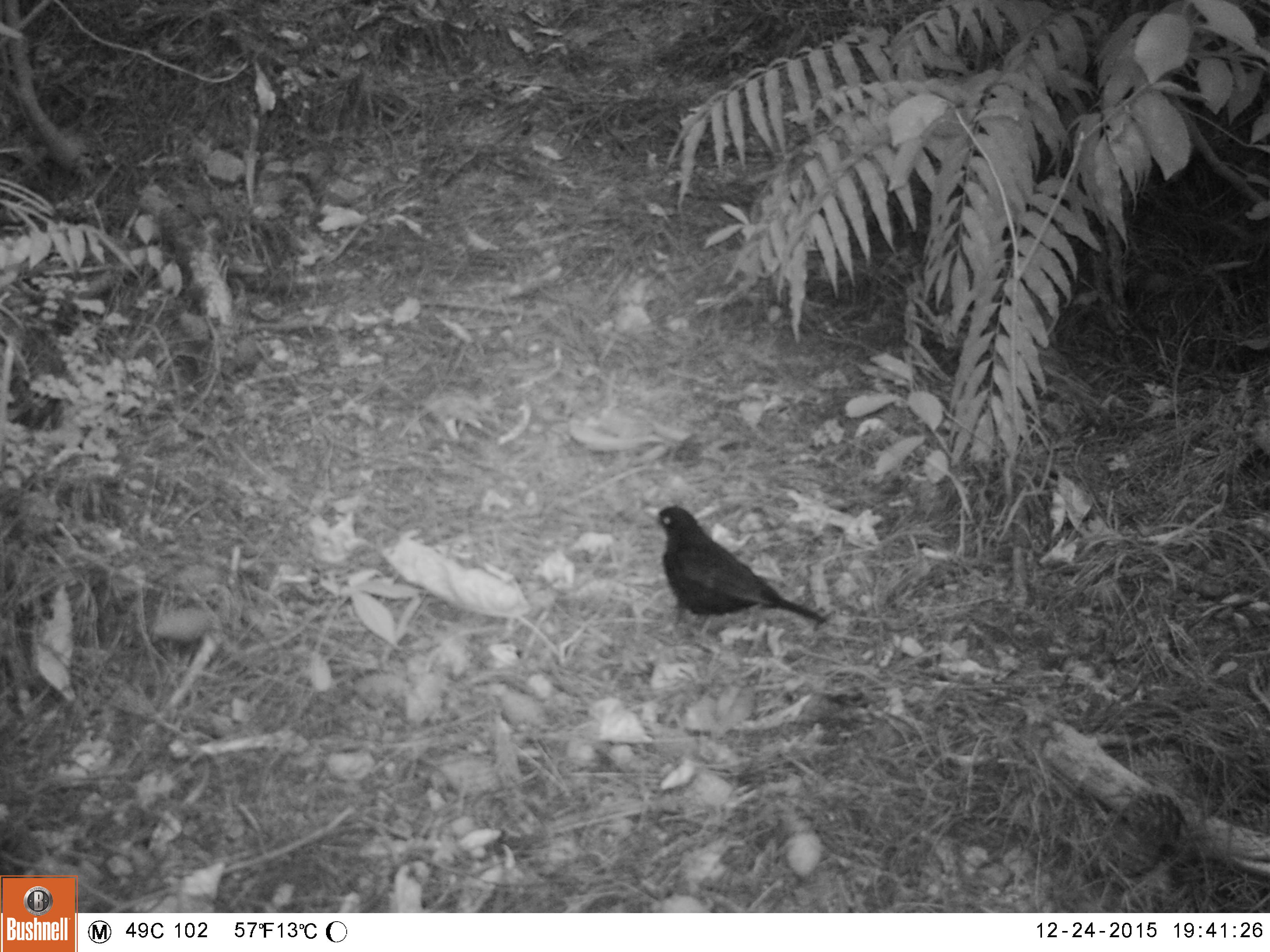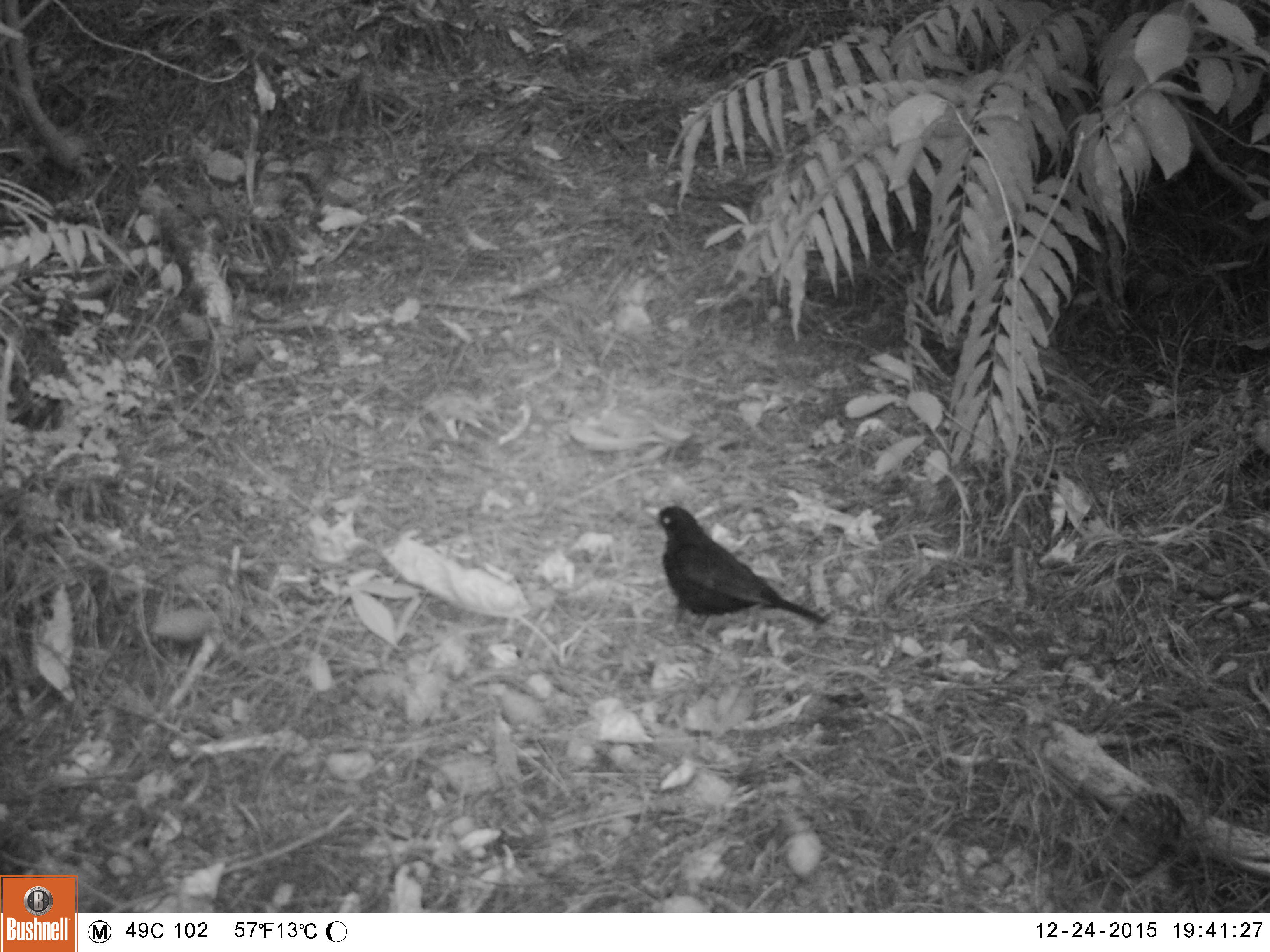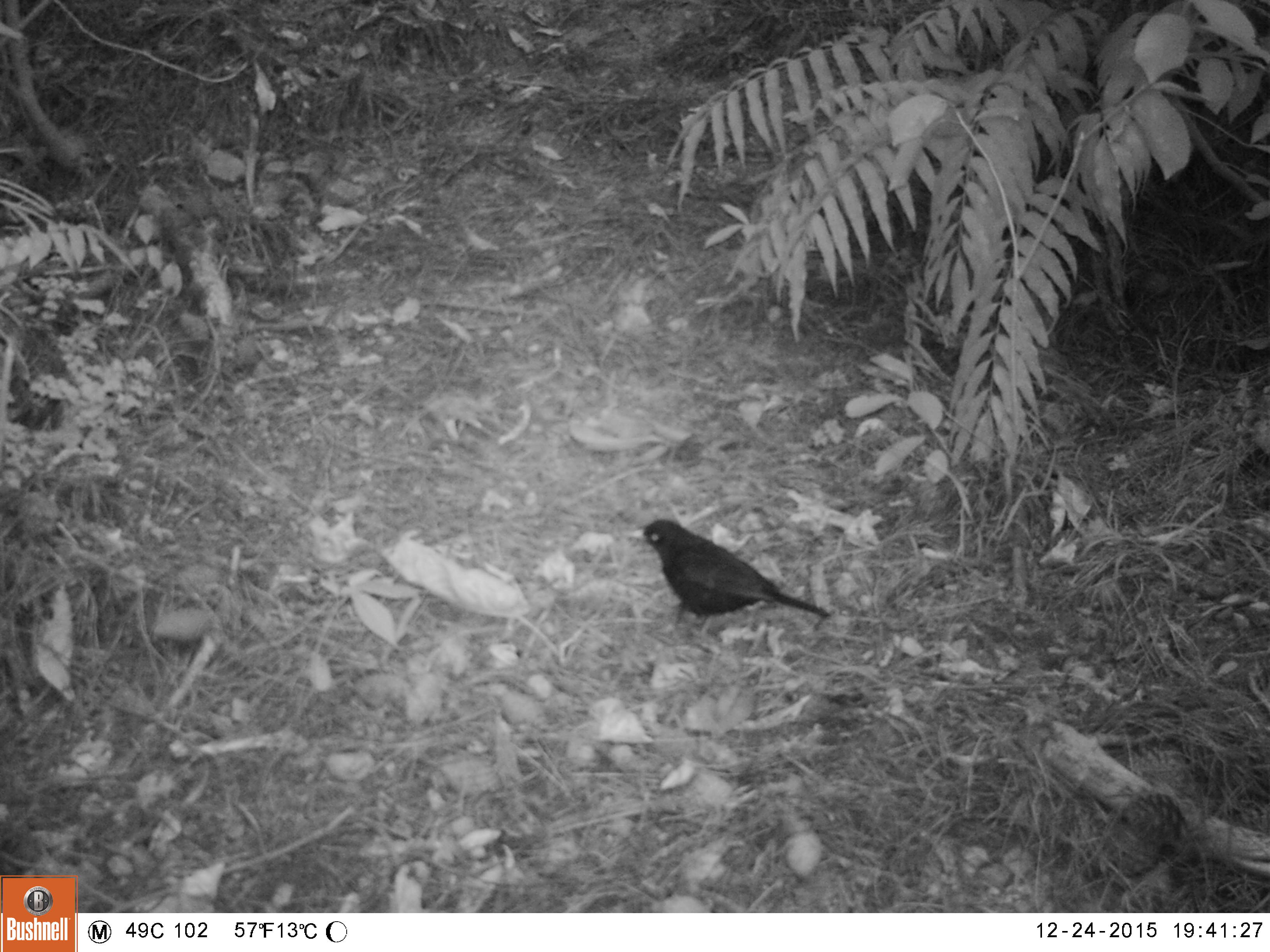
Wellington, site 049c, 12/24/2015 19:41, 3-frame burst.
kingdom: Animalia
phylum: Chordata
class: Aves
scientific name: Aves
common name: bird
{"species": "bird (Aves)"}